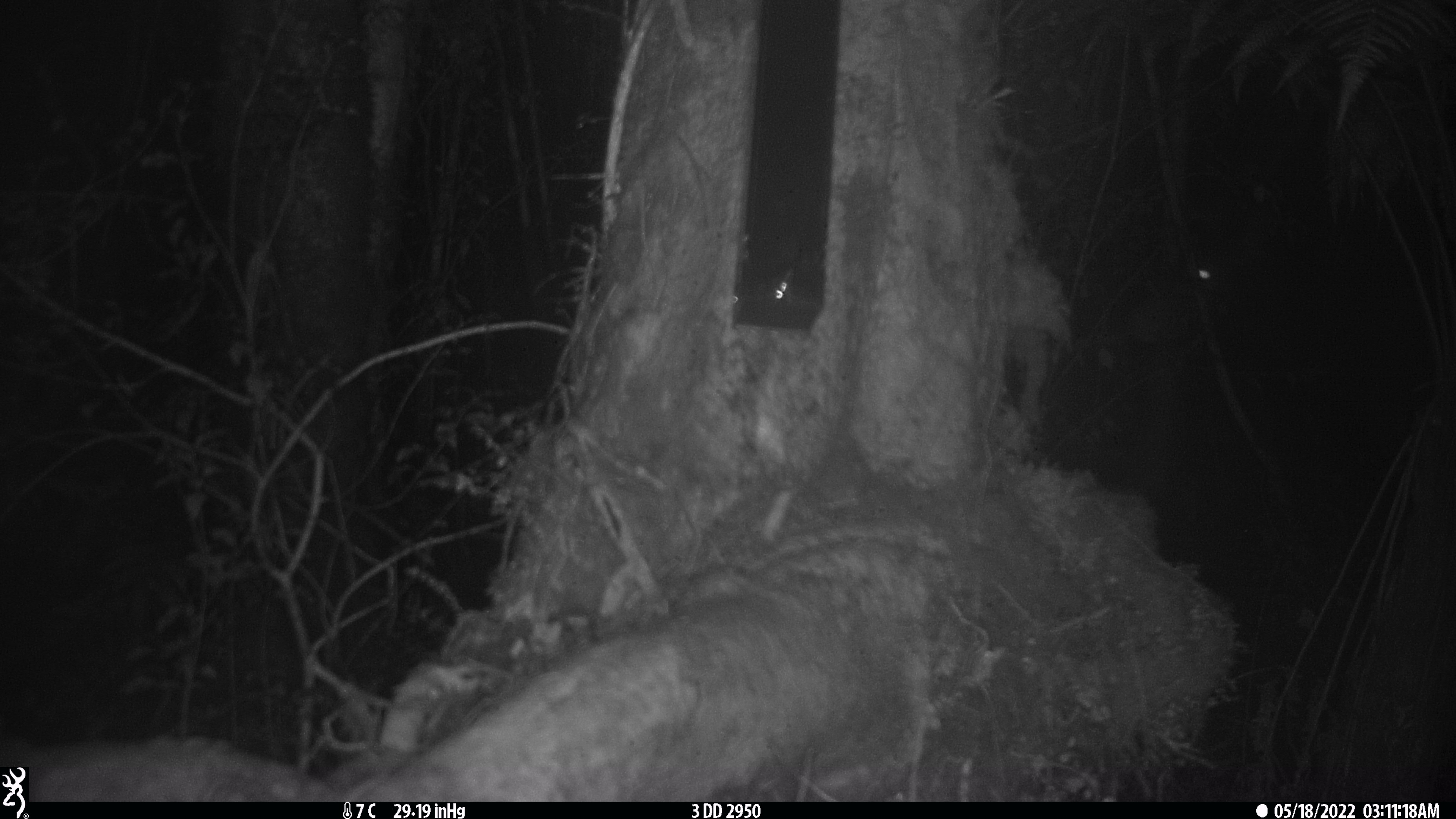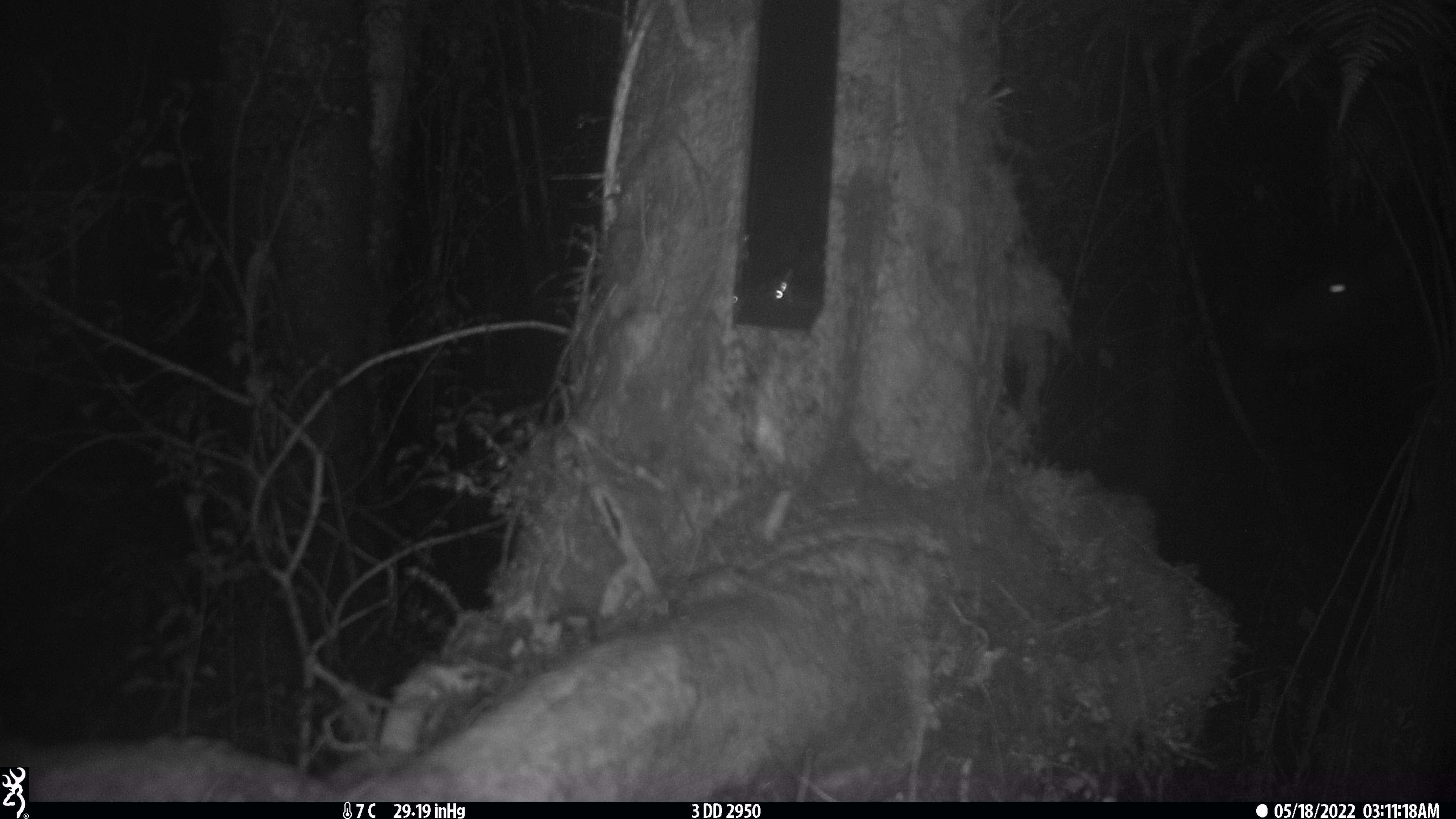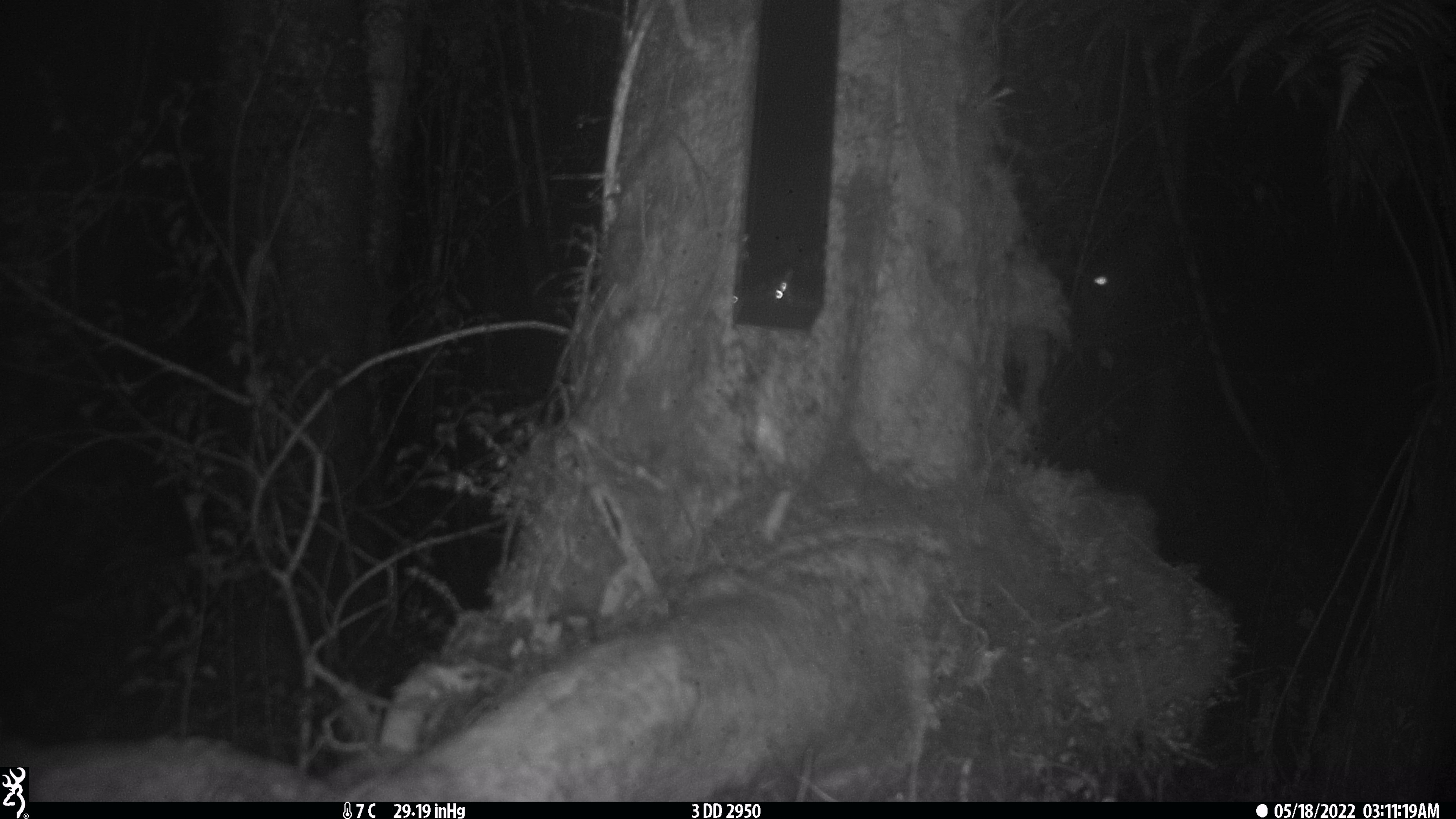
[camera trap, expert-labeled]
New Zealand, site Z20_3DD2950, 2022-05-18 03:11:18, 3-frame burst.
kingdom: Animalia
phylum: Chordata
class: Mammalia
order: Artiodactyla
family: Cervidae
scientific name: Cervidae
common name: deer